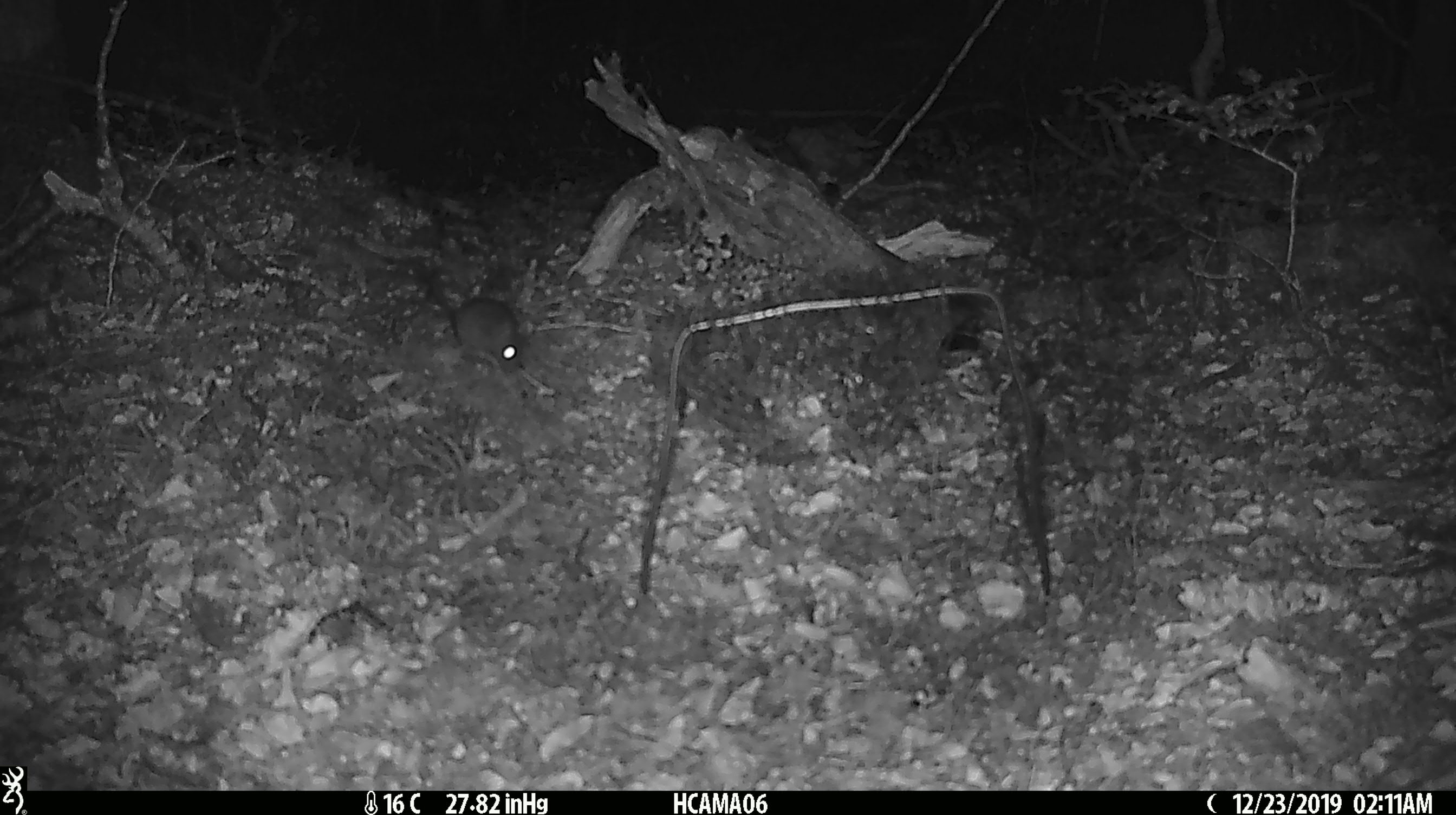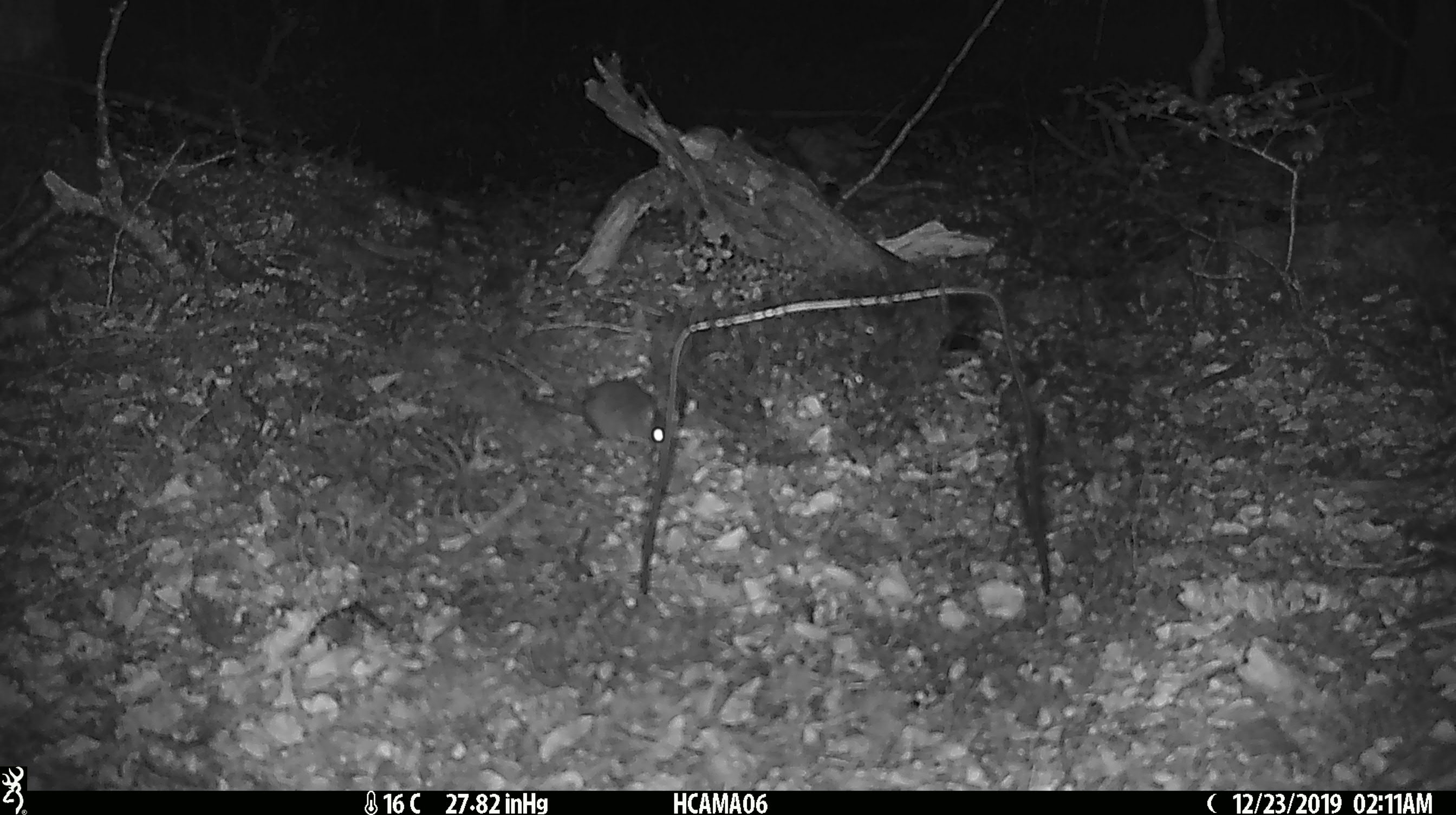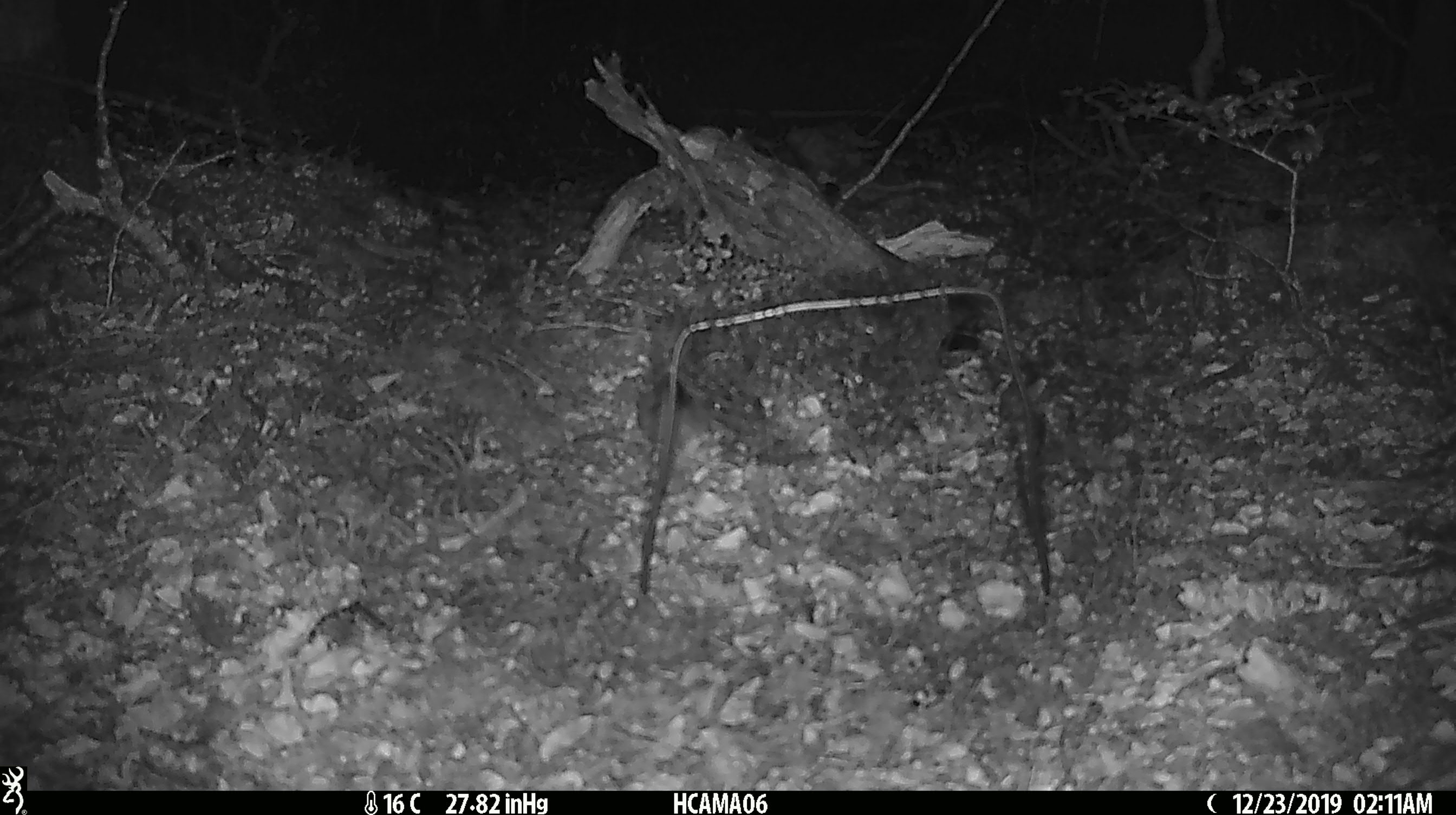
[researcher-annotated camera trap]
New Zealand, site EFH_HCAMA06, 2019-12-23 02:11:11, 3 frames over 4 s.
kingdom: Animalia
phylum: Chordata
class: Mammalia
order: Rodentia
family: Muridae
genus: Mus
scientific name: Mus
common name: mouse